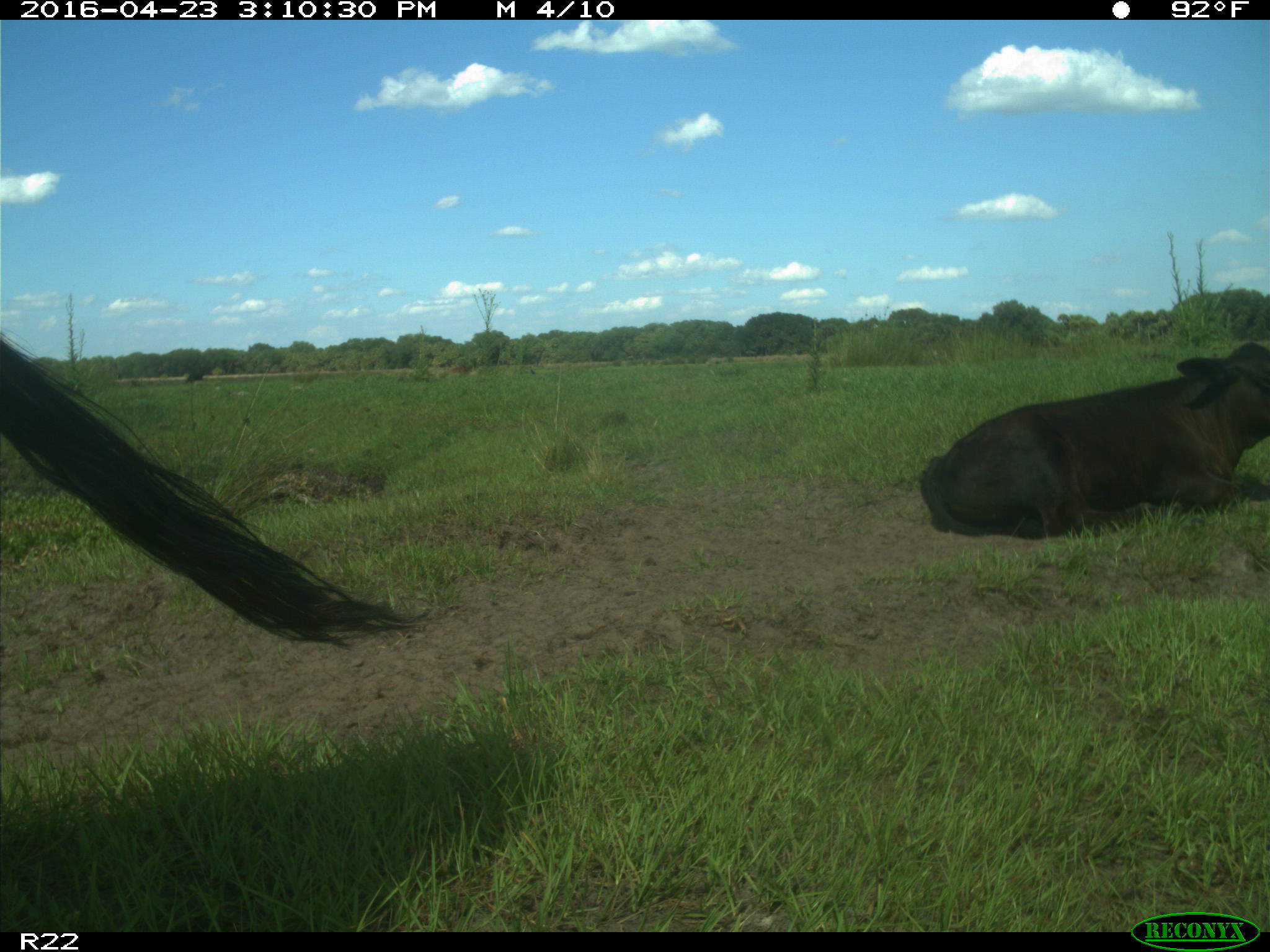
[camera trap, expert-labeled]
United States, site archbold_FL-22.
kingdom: Animalia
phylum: Chordata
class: Mammalia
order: Artiodactyla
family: Bovidae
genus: Bos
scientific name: Bos taurus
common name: domestic cow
Bos taurus (domestic cow).